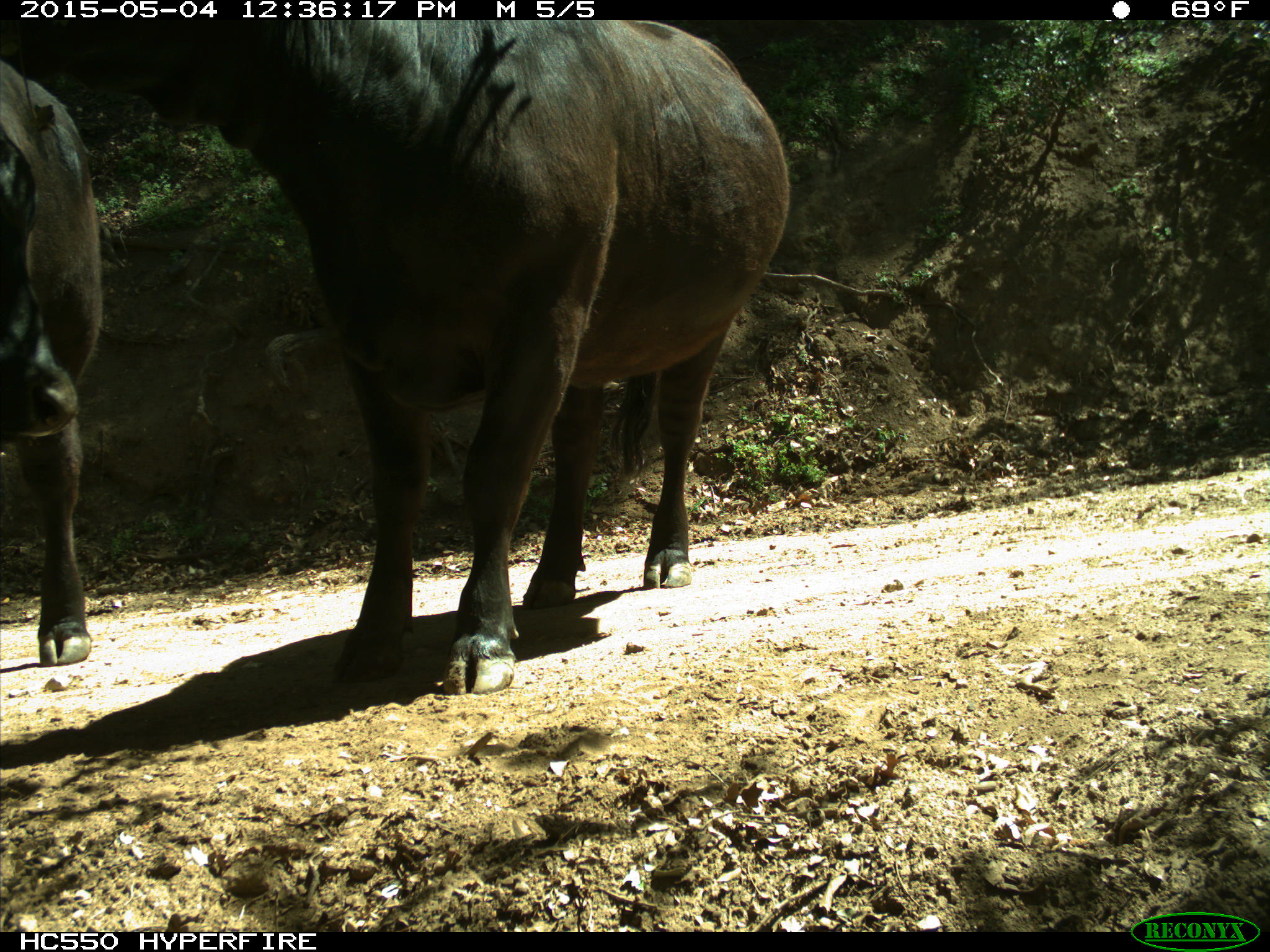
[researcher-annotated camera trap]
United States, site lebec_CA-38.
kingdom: Animalia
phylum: Chordata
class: Mammalia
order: Artiodactyla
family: Bovidae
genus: Bos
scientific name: Bos taurus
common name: domestic cow